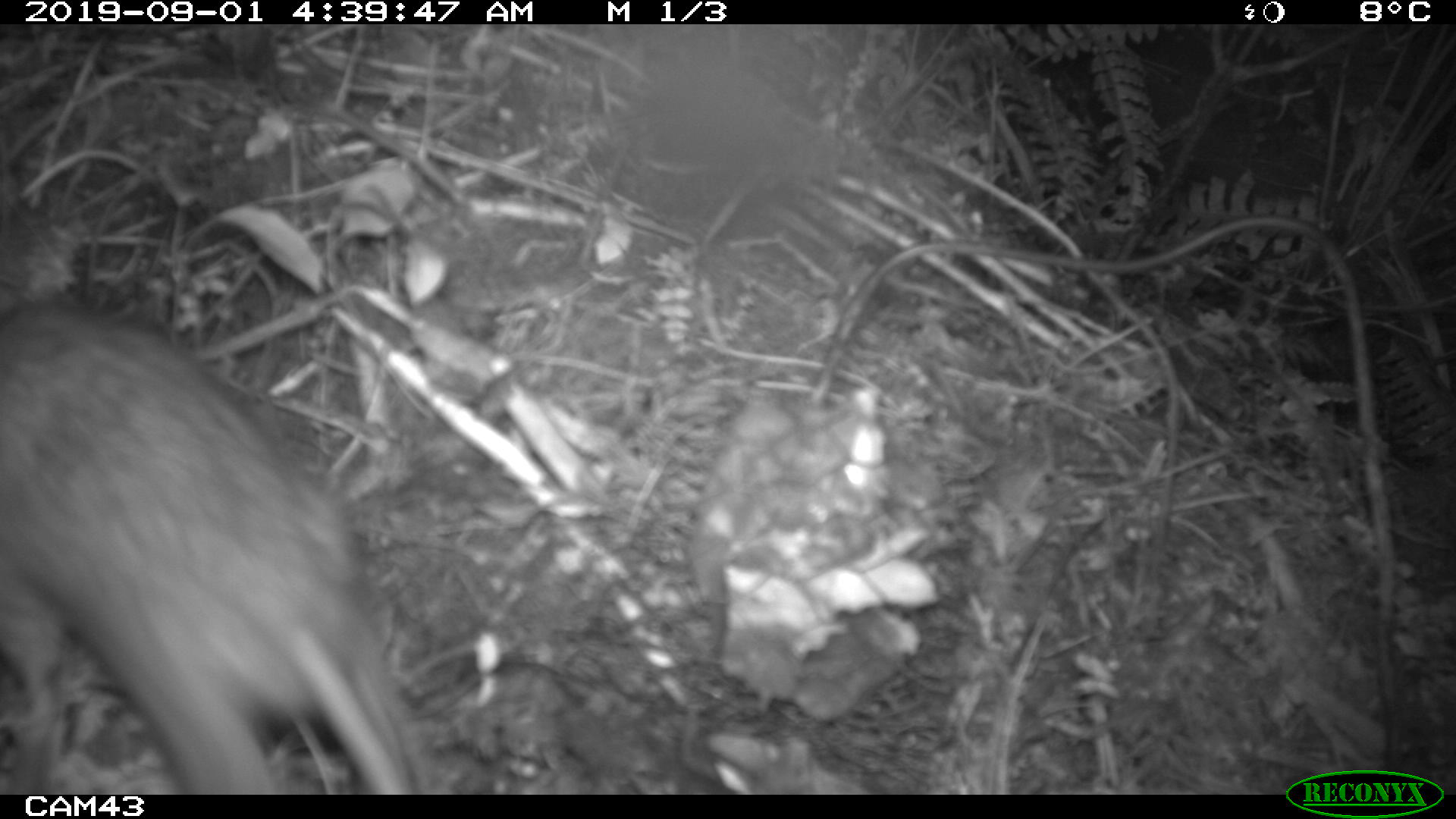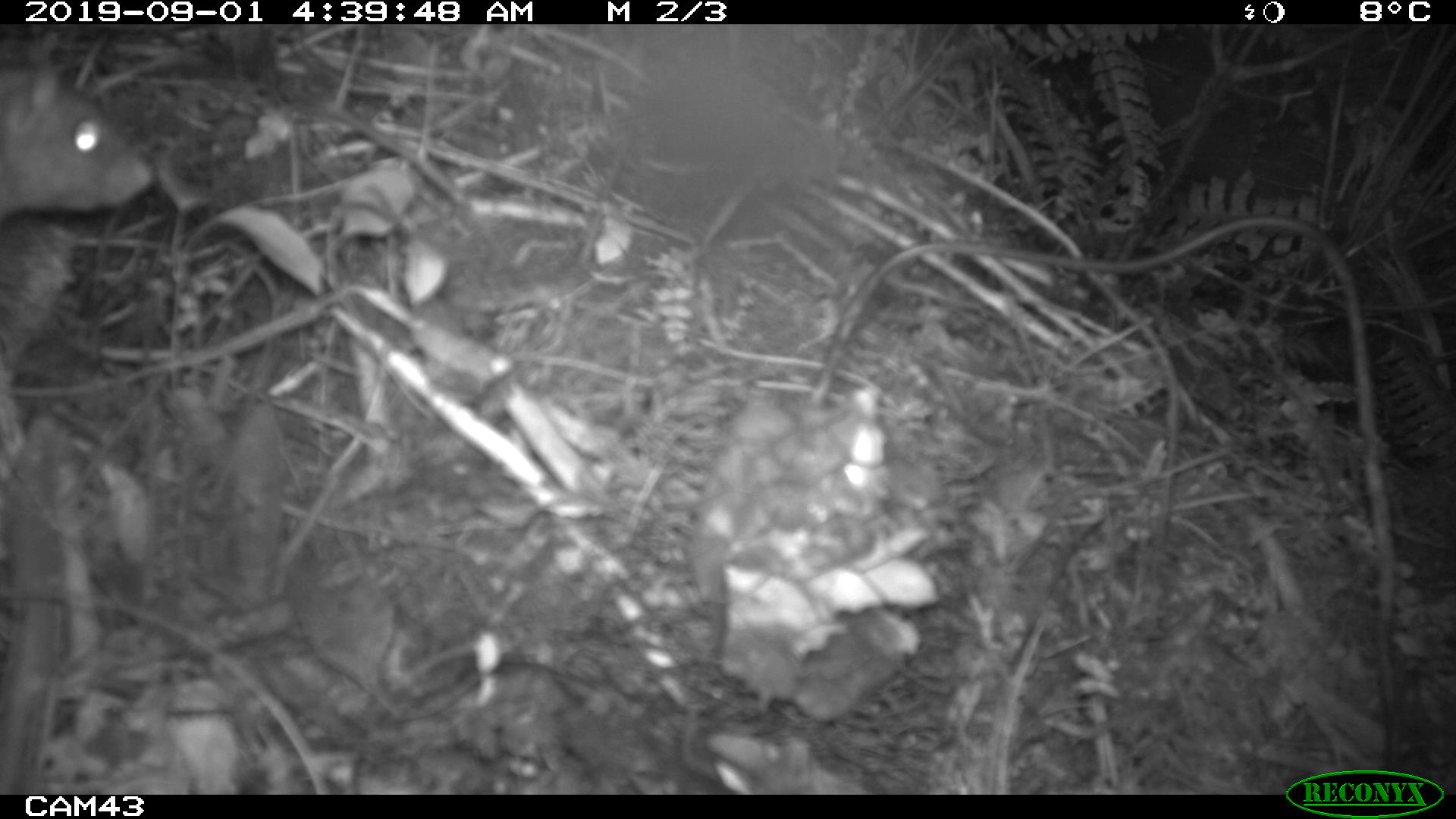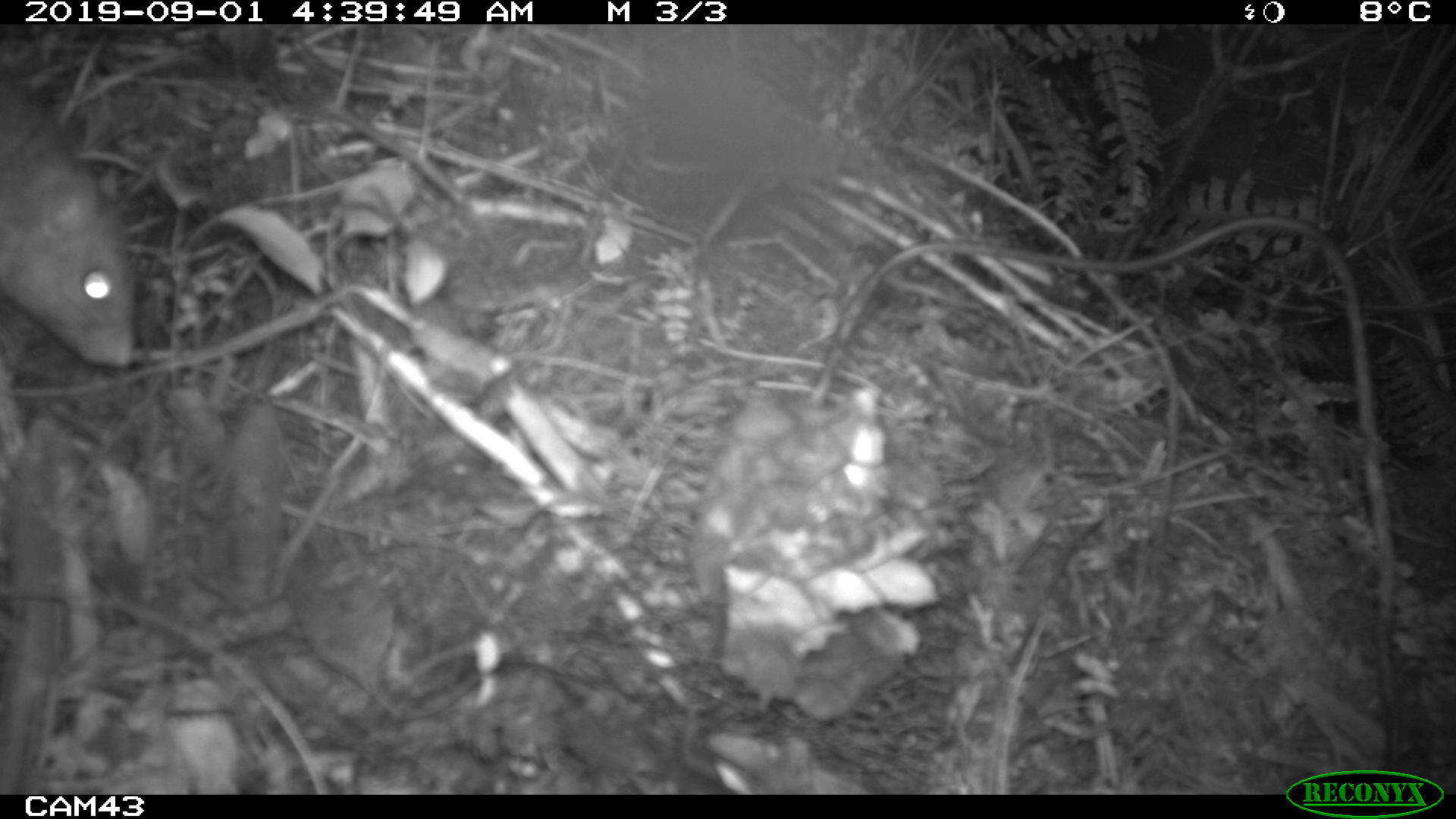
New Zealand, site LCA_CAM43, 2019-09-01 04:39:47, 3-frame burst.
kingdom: Animalia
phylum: Chordata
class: Mammalia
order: Rodentia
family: Muridae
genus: Rattus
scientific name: Rattus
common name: rat